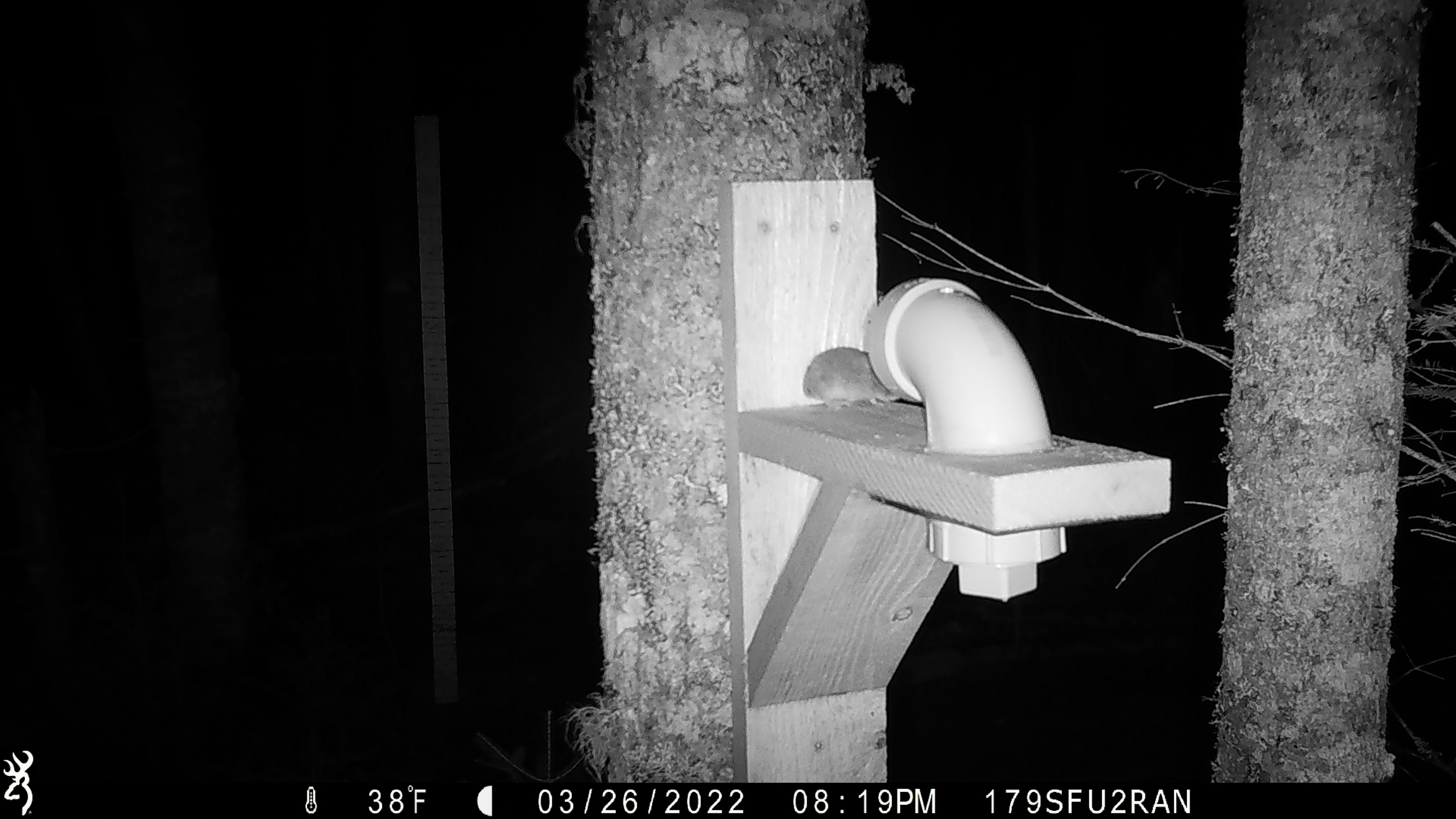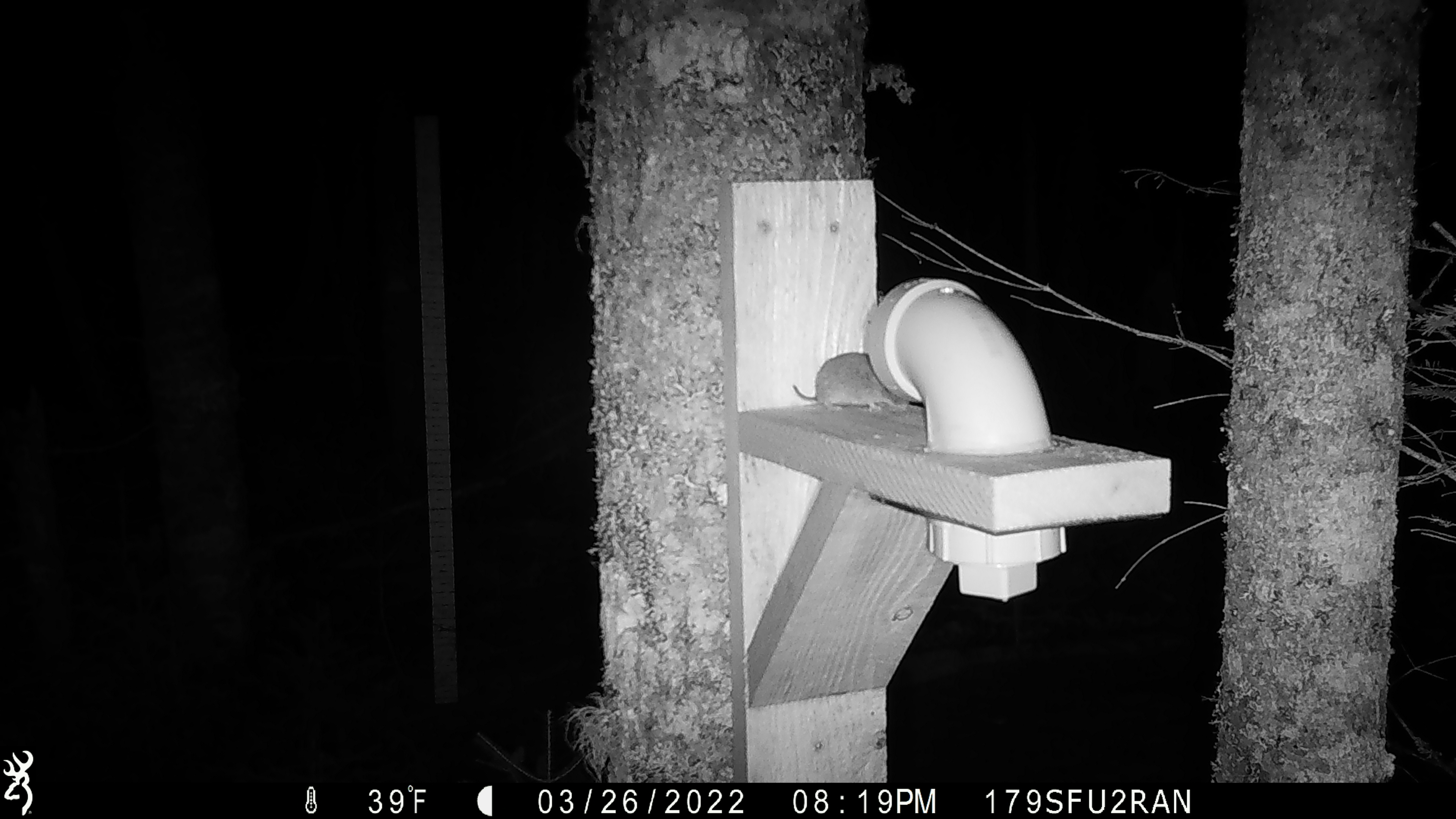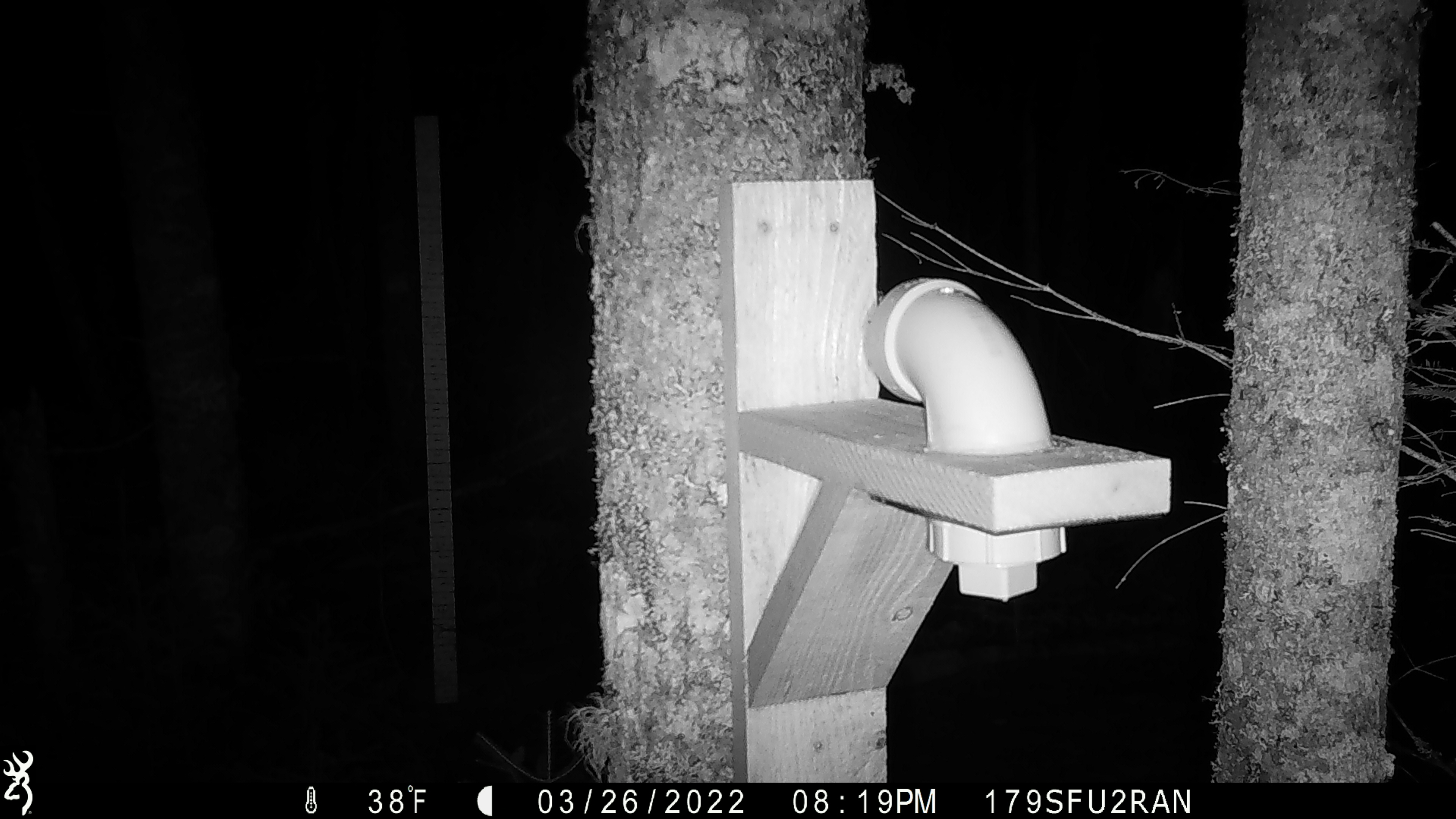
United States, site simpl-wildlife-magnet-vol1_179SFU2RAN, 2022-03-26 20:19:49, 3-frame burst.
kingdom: Animalia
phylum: Chordata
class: Mammalia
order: Rodentia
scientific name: Rodentia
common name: mouse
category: mouse sp.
Mouse sp. (mouse) (Rodentia).